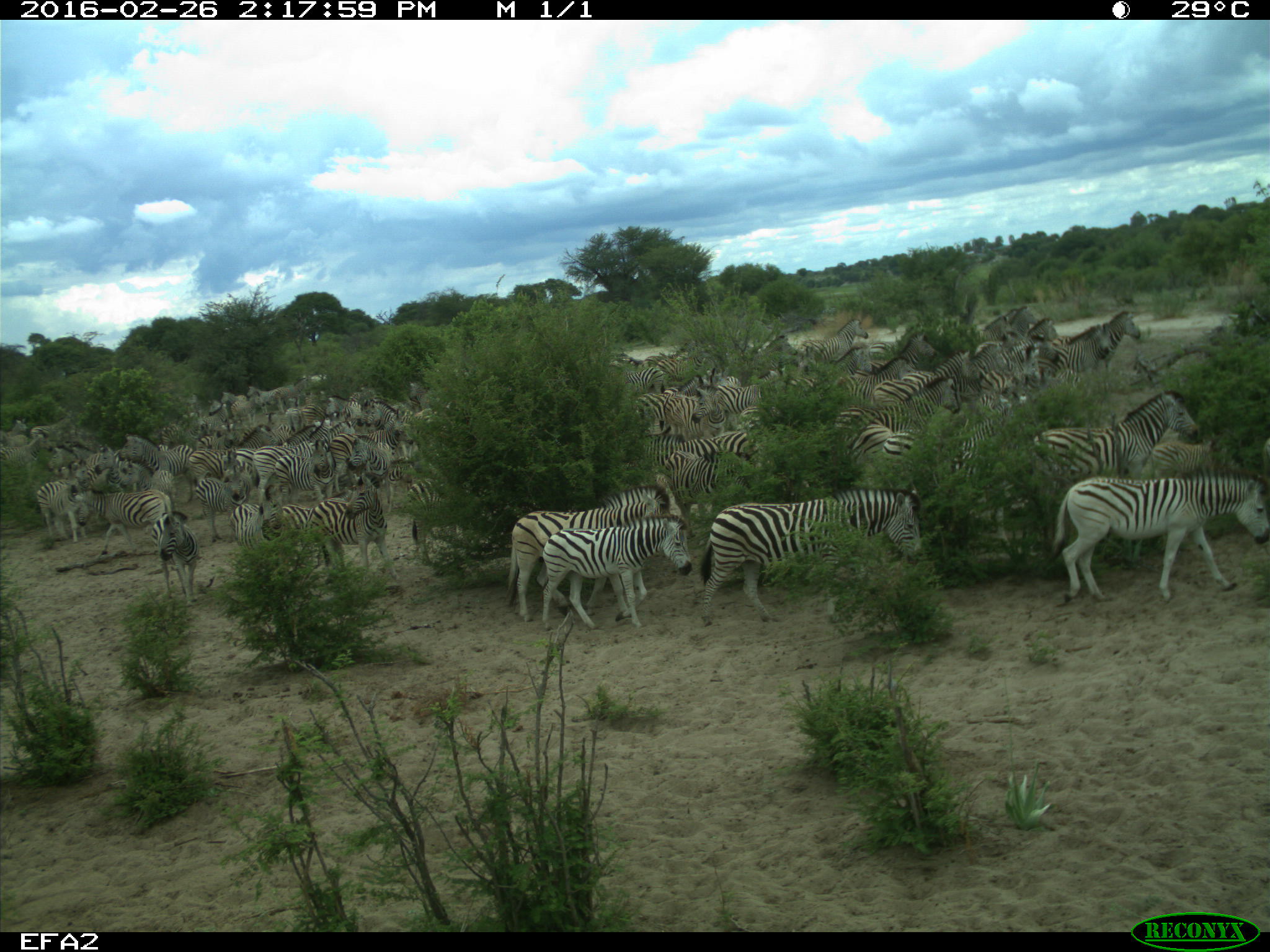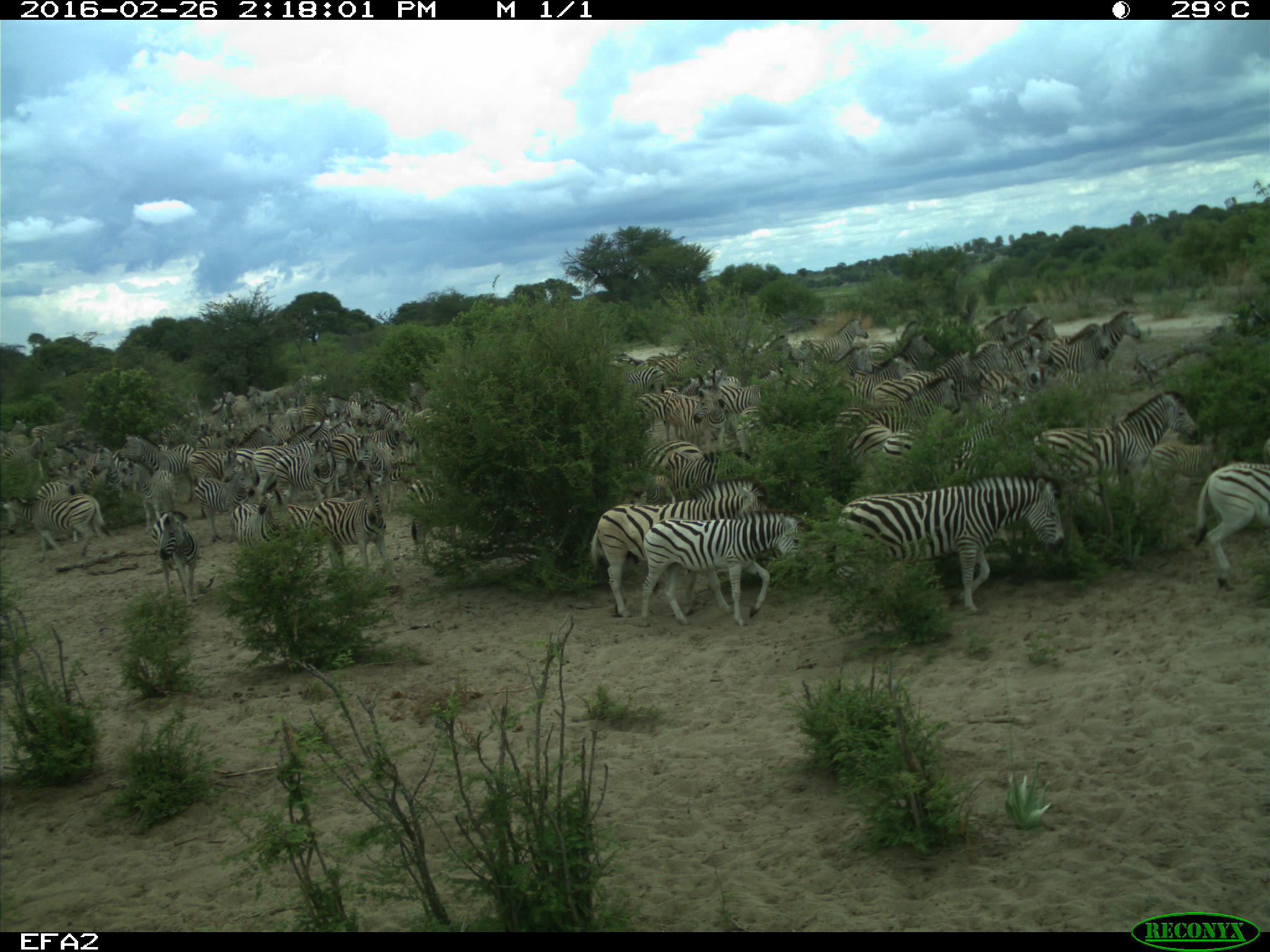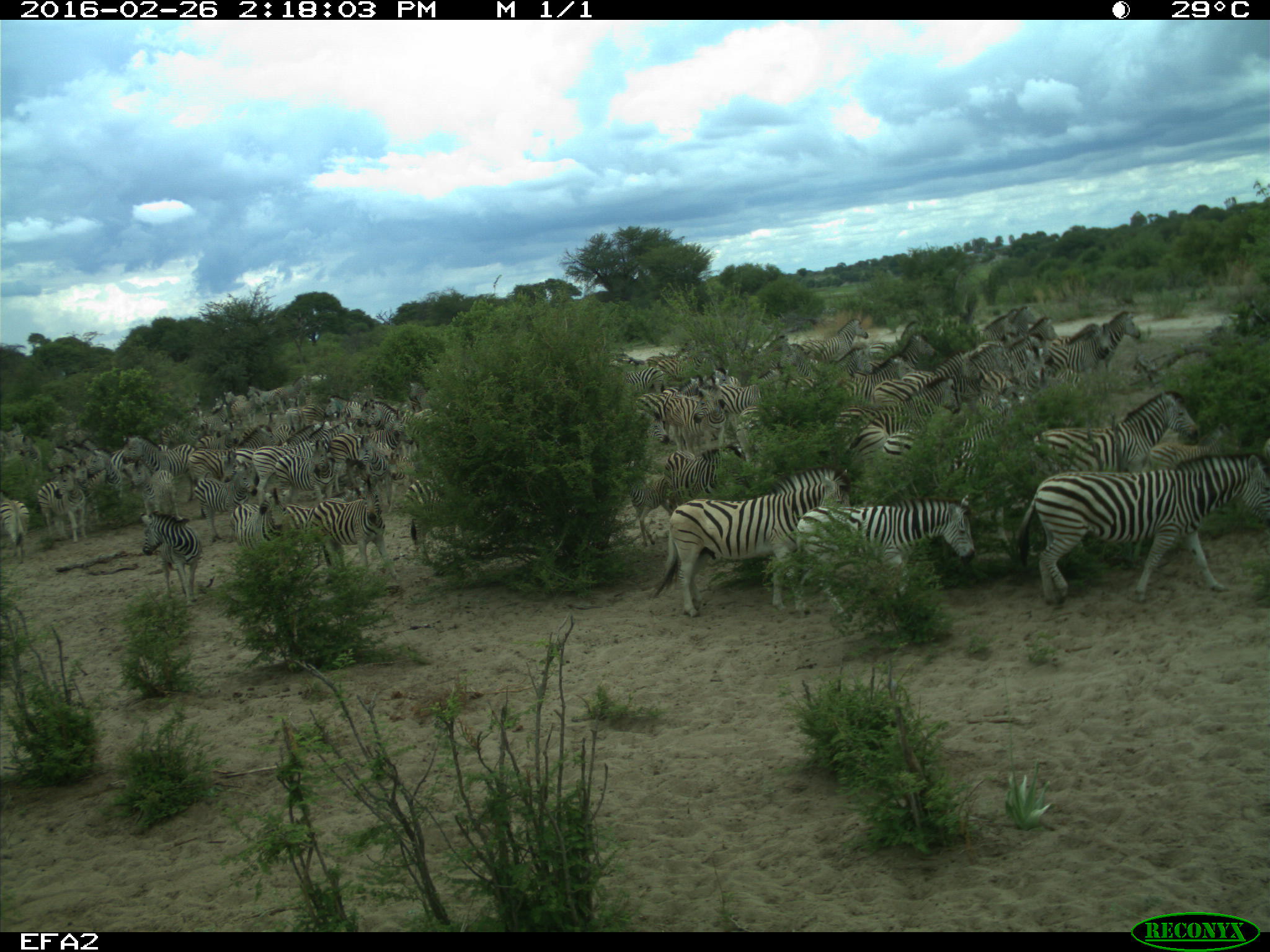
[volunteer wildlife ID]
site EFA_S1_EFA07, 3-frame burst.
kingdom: Animalia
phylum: Chordata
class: Mammalia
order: Perissodactyla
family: Equidae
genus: Equus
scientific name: Equus quagga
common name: plains zebra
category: zebraplains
Zebraplains (plains zebra) (Equus quagga), count 51+. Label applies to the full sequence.